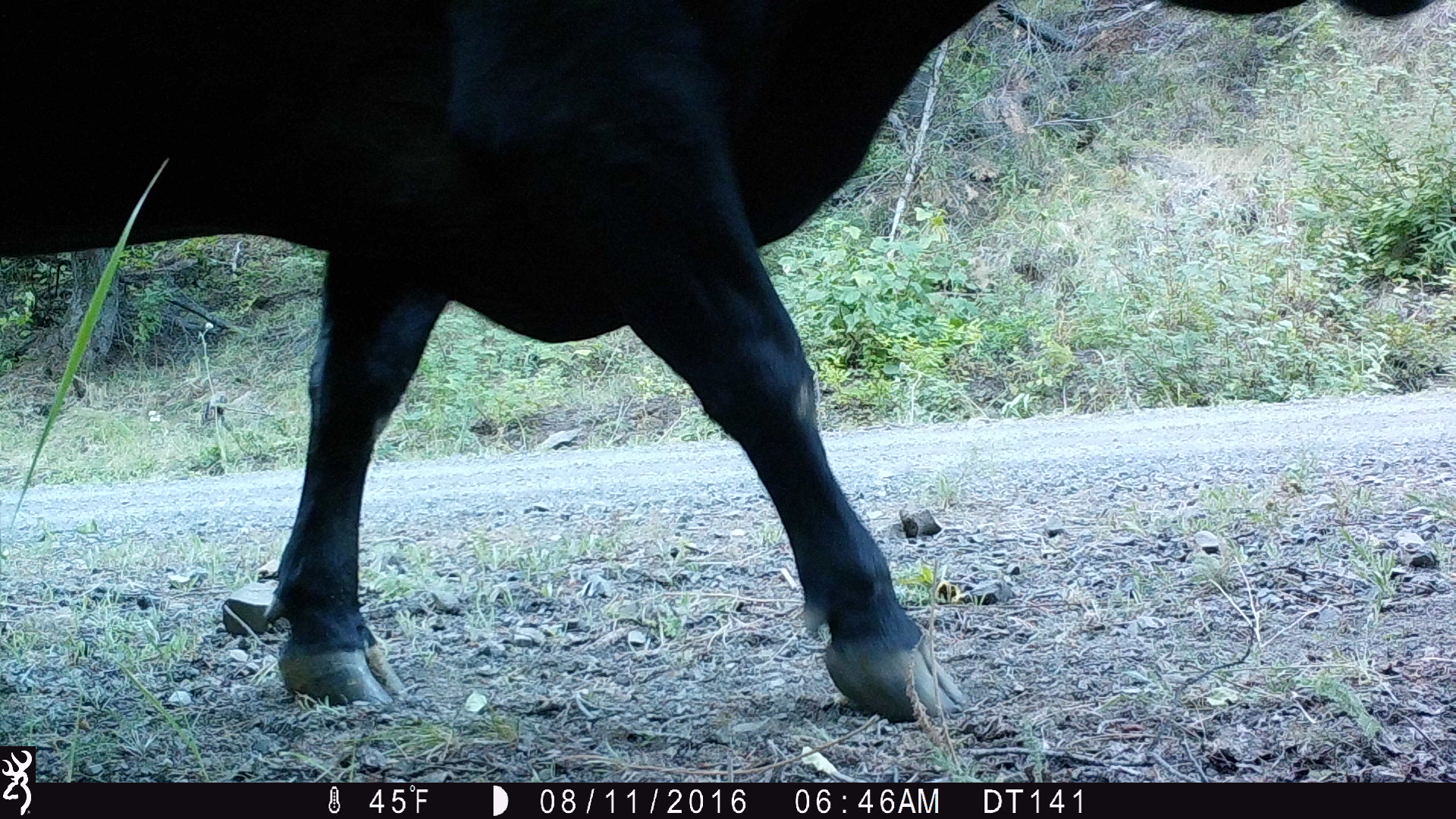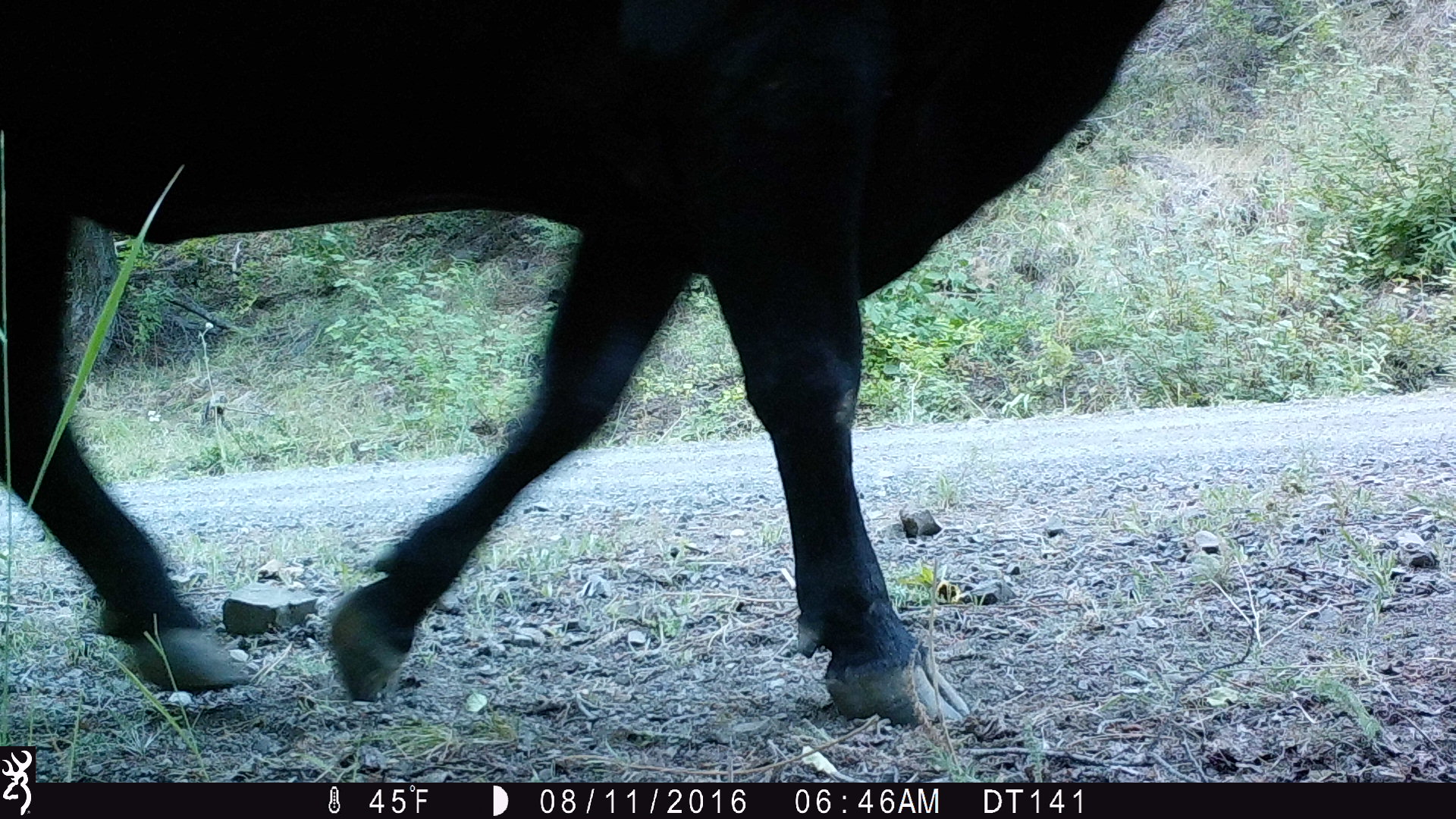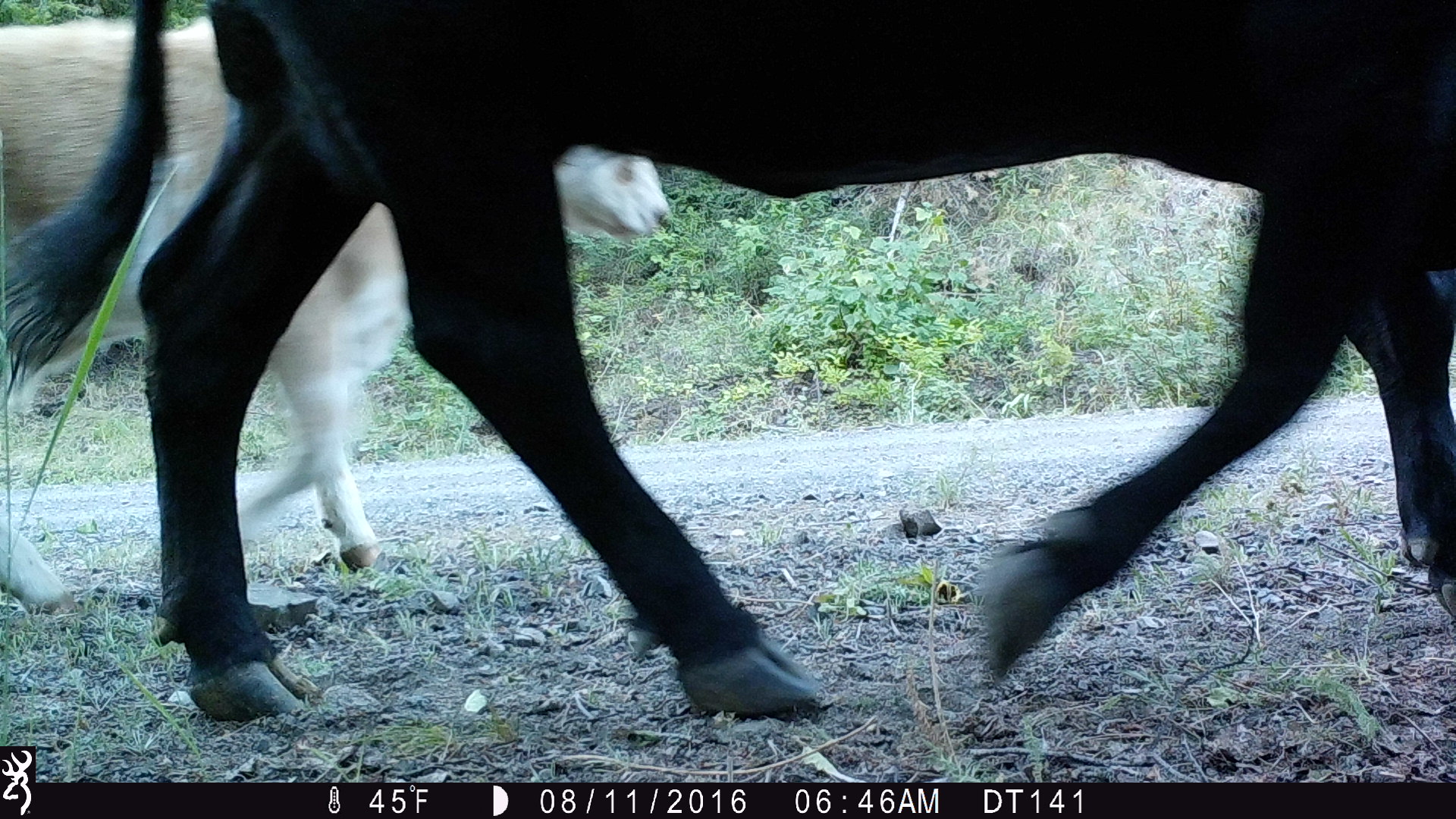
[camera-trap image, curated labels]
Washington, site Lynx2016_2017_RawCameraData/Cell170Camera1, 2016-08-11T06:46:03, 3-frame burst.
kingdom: Animalia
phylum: Chordata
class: Mammalia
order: Artiodactyla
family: Bovidae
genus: Bos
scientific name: Bos taurus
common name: domestic cattle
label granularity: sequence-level